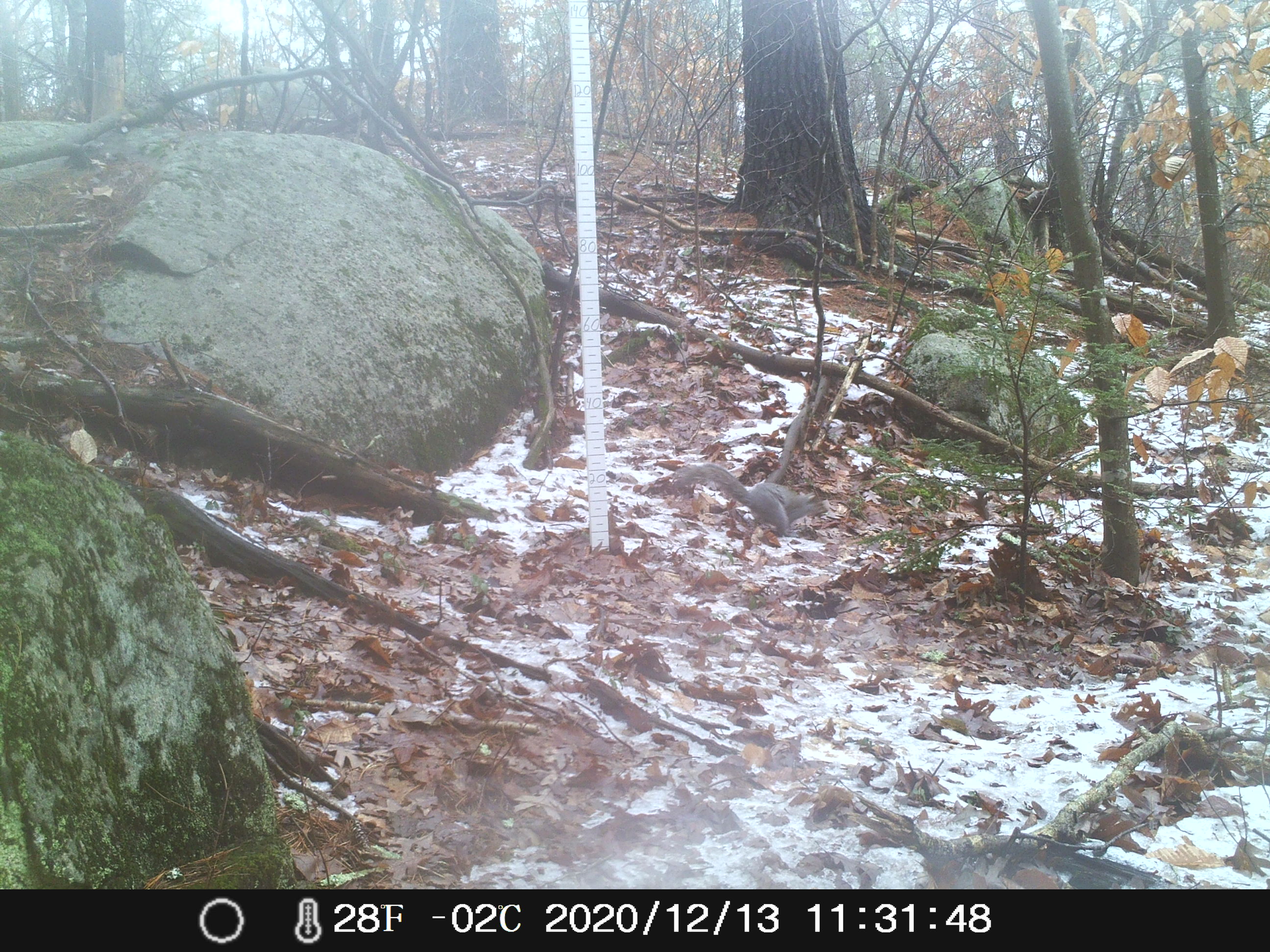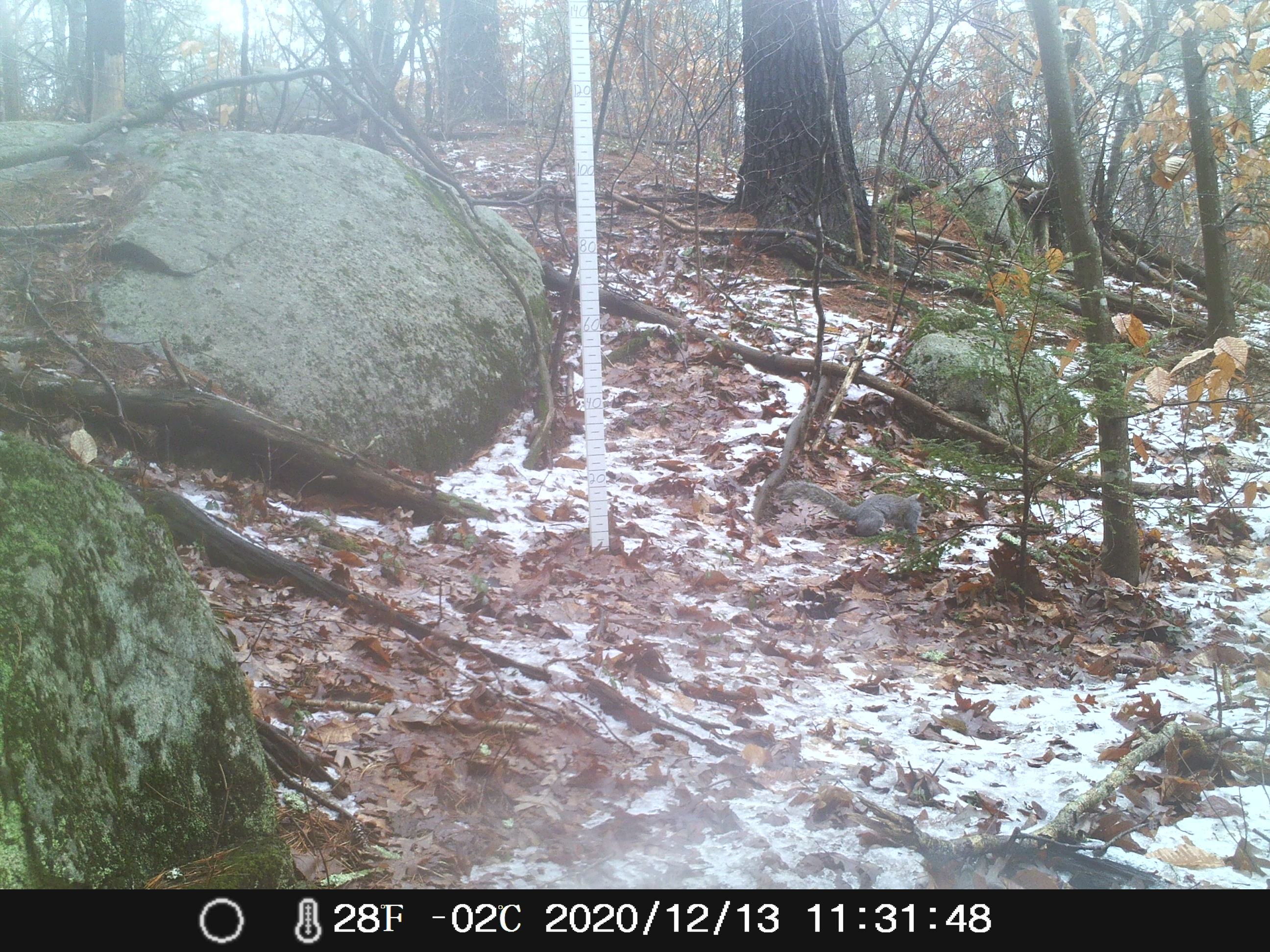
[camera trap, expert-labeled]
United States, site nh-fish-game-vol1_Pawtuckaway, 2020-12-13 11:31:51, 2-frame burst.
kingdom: Animalia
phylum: Chordata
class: Mammalia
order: Rodentia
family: Sciuridae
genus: Sciurus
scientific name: Sciurus carolinensis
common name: gray squirrel